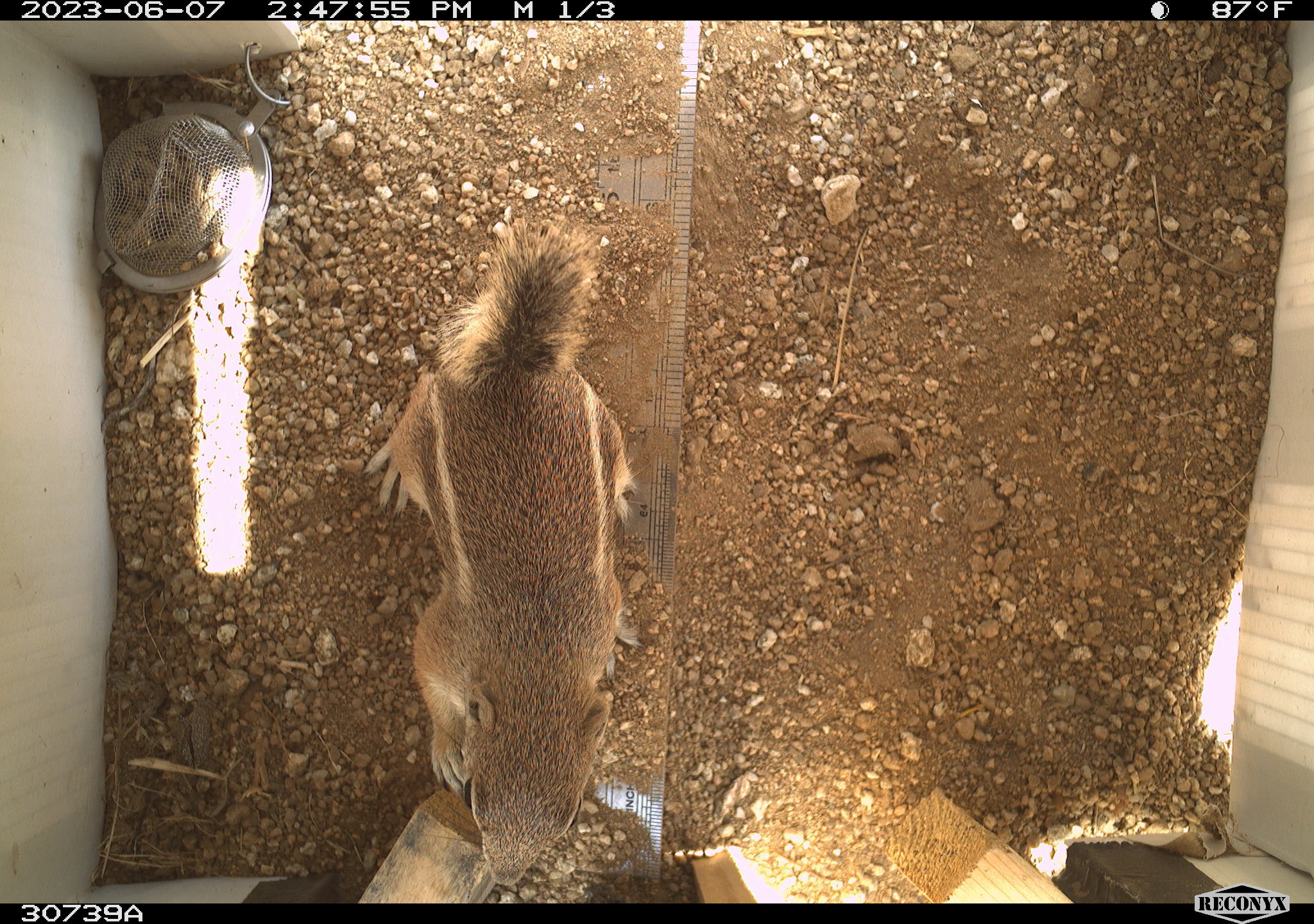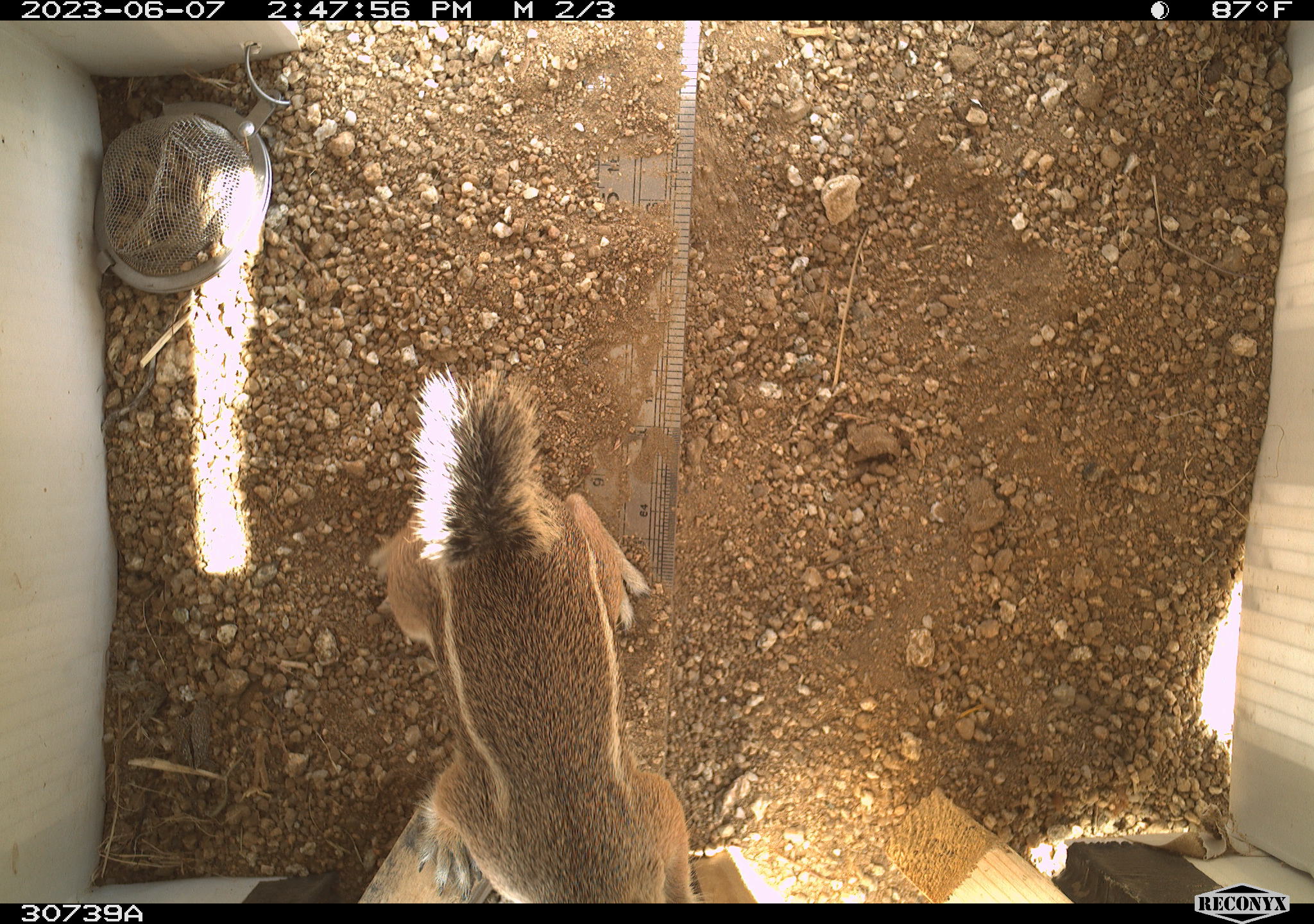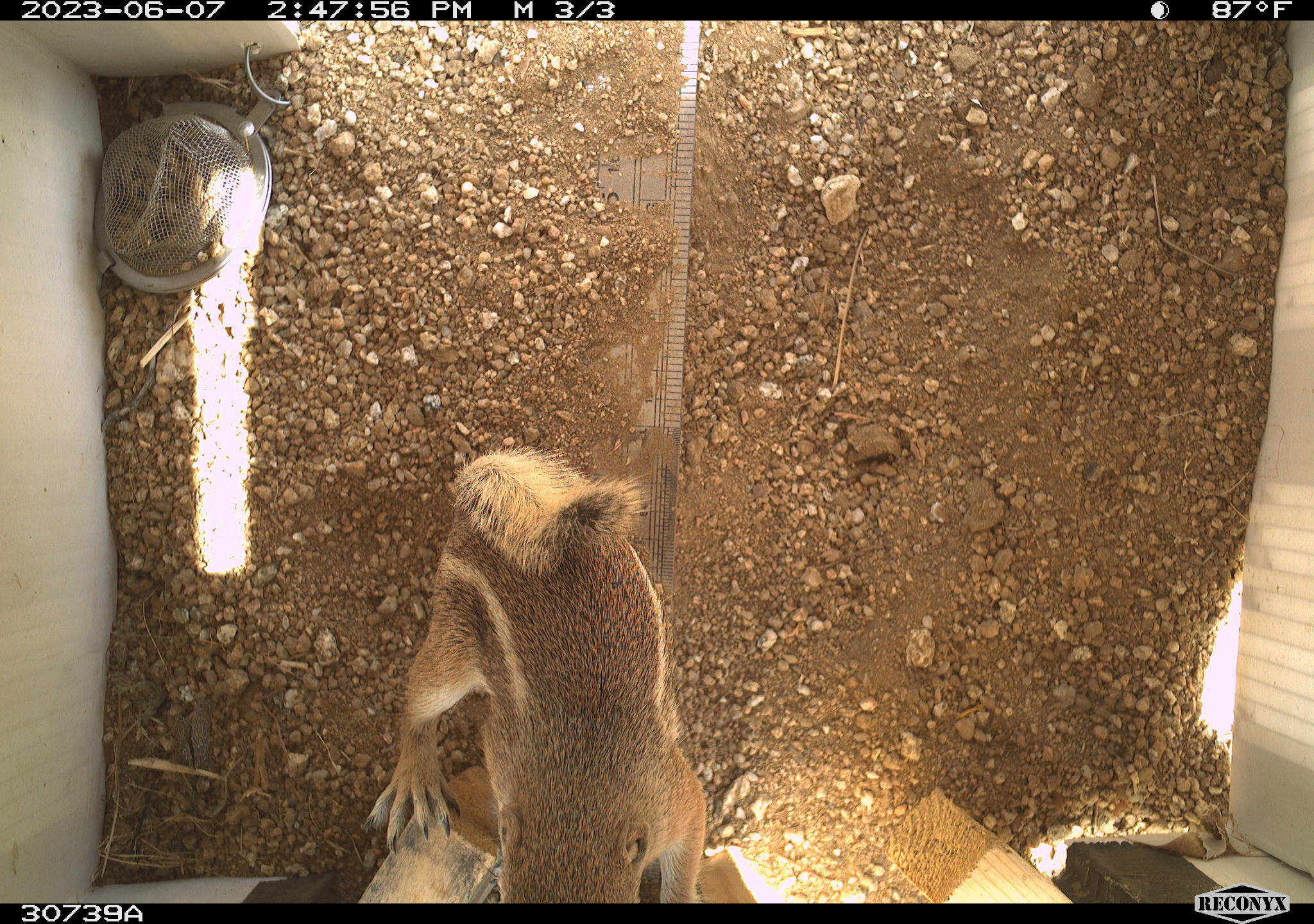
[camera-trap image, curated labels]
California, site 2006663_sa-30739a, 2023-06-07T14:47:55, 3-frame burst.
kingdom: Animalia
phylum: Chordata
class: Mammalia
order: Rodentia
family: Sciuridae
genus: Ammospermophilus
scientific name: Ammospermophilus leucurus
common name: white-tailed antelope squirrel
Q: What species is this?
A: White-tailed antelope squirrel (Ammospermophilus leucurus).